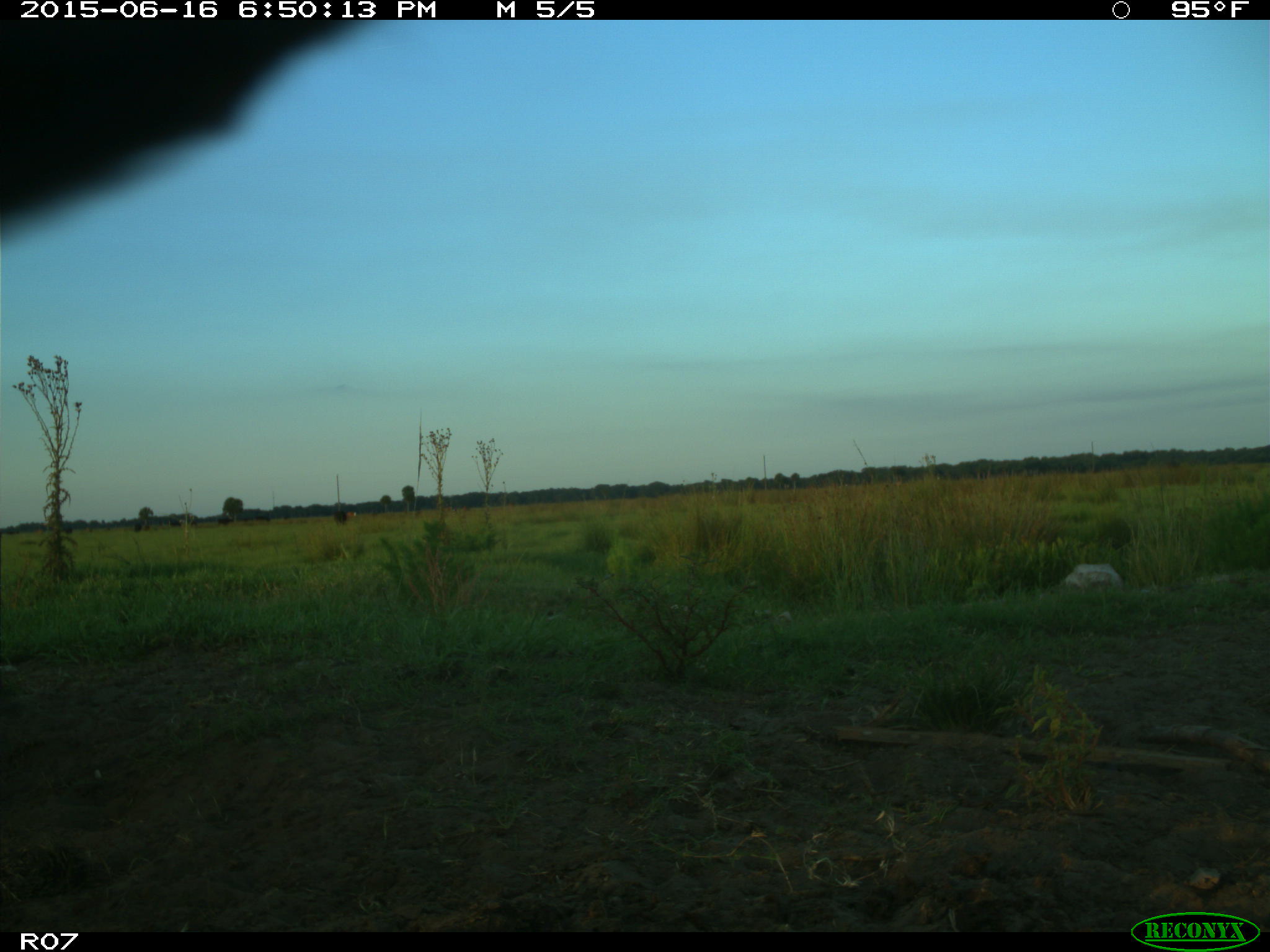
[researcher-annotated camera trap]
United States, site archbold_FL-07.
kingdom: Animalia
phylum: Chordata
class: Mammalia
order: Artiodactyla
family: Bovidae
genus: Bos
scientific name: Bos taurus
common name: domestic cow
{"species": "Bos taurus (domestic cow)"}